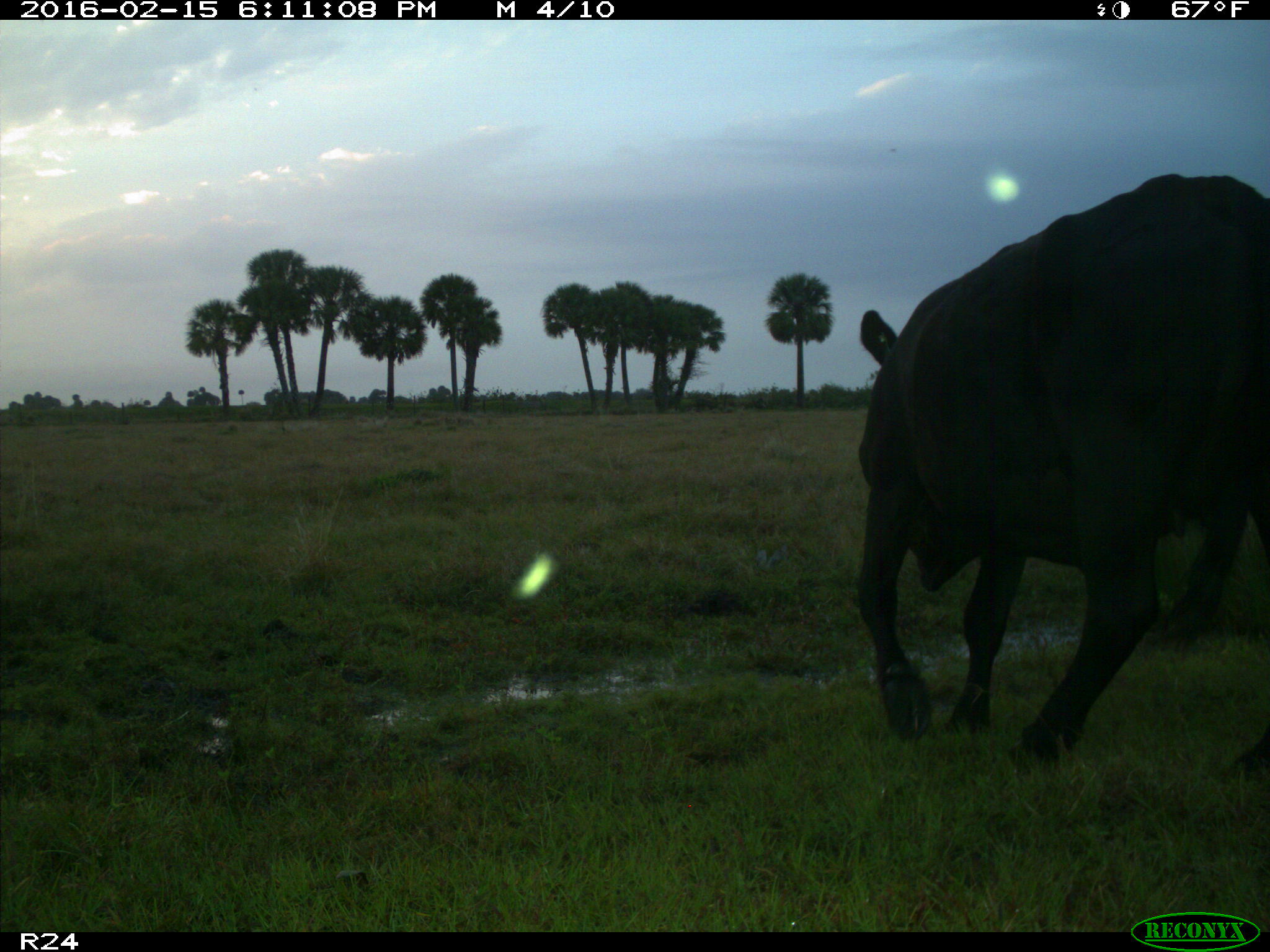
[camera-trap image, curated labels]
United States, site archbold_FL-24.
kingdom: Animalia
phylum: Chordata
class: Mammalia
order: Artiodactyla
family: Bovidae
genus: Bos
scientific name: Bos taurus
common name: domestic cow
Bos taurus (domestic cow).